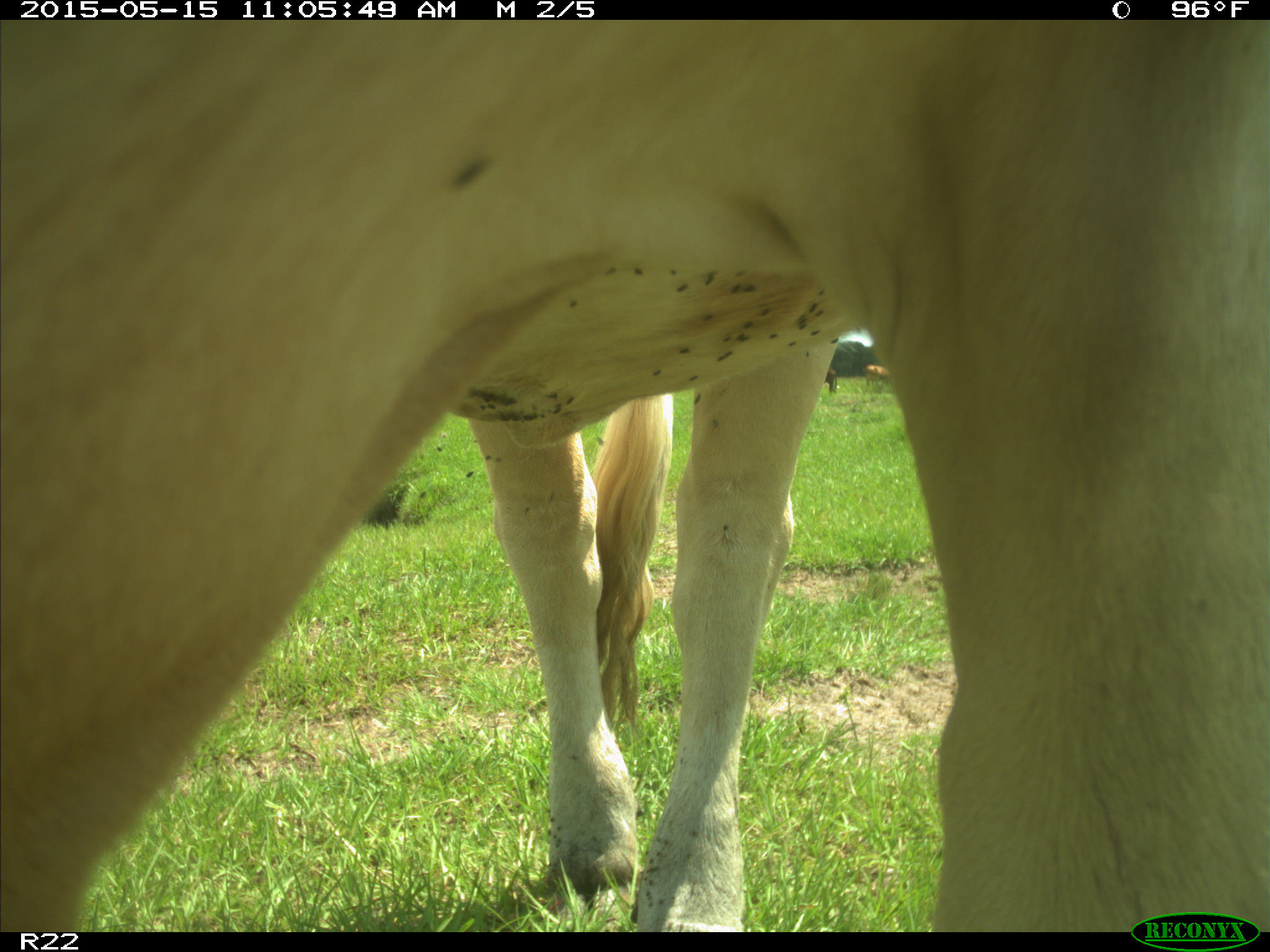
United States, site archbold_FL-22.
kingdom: Animalia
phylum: Chordata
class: Mammalia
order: Artiodactyla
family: Bovidae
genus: Bos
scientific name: Bos taurus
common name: domestic cow